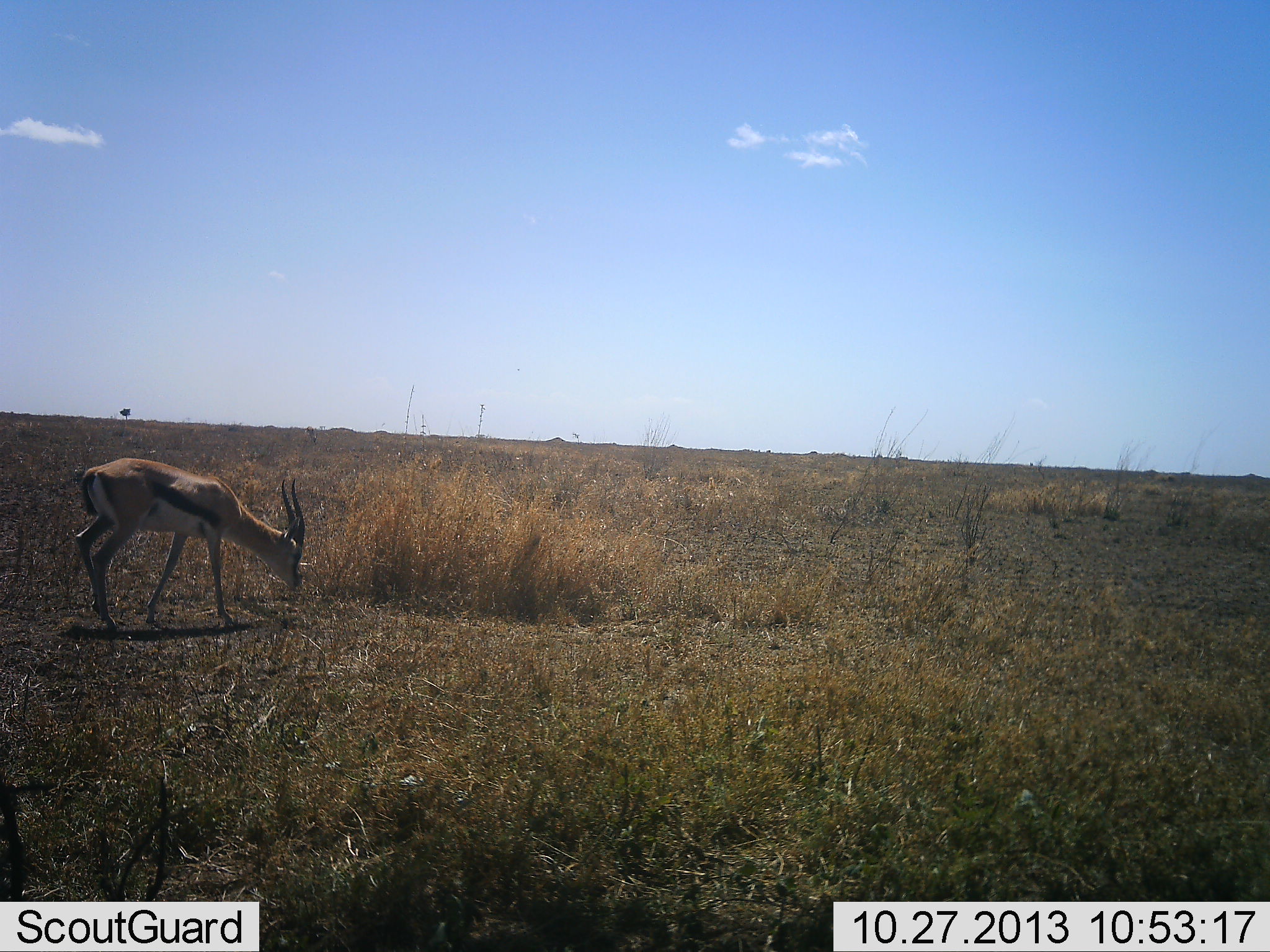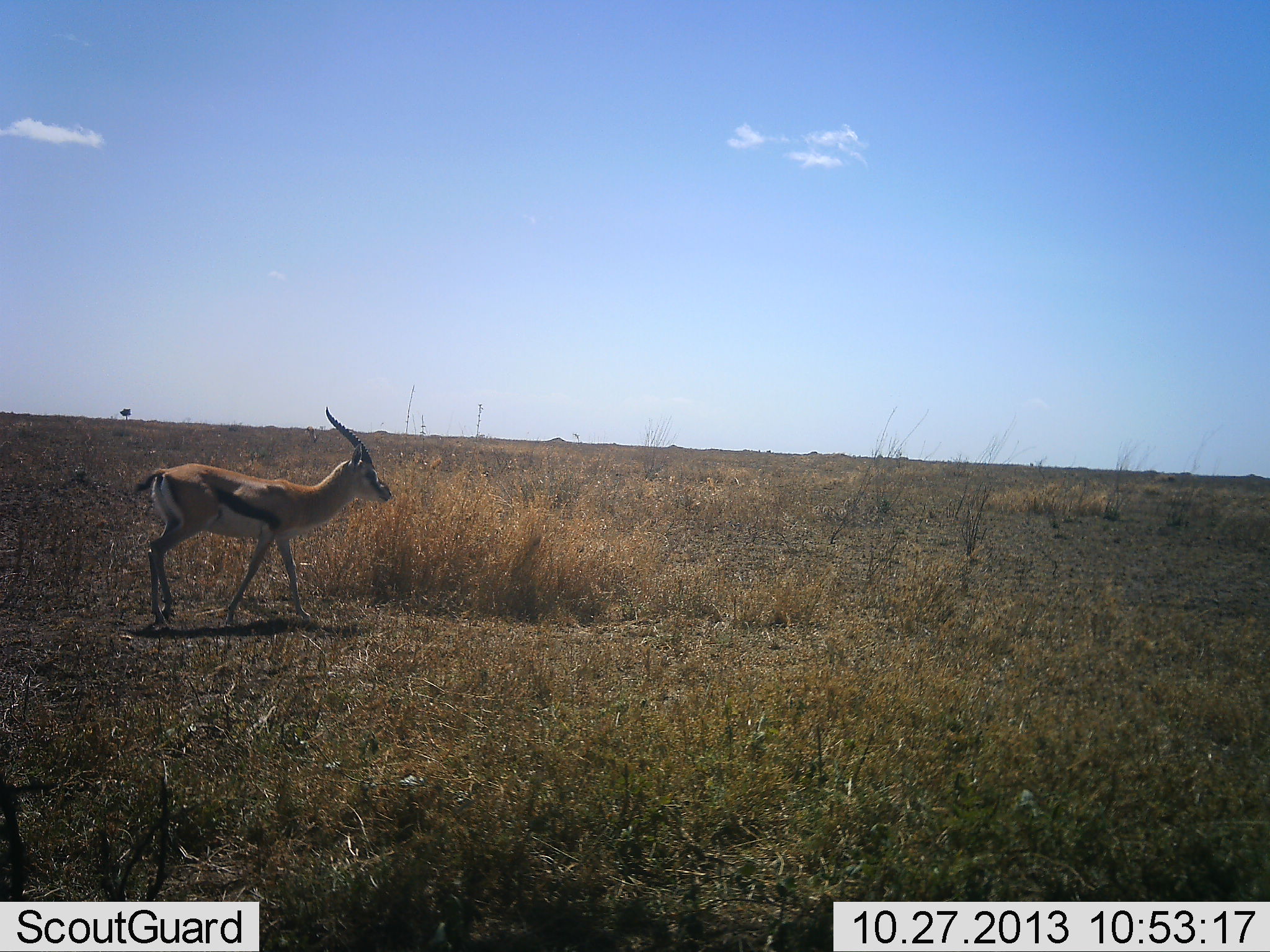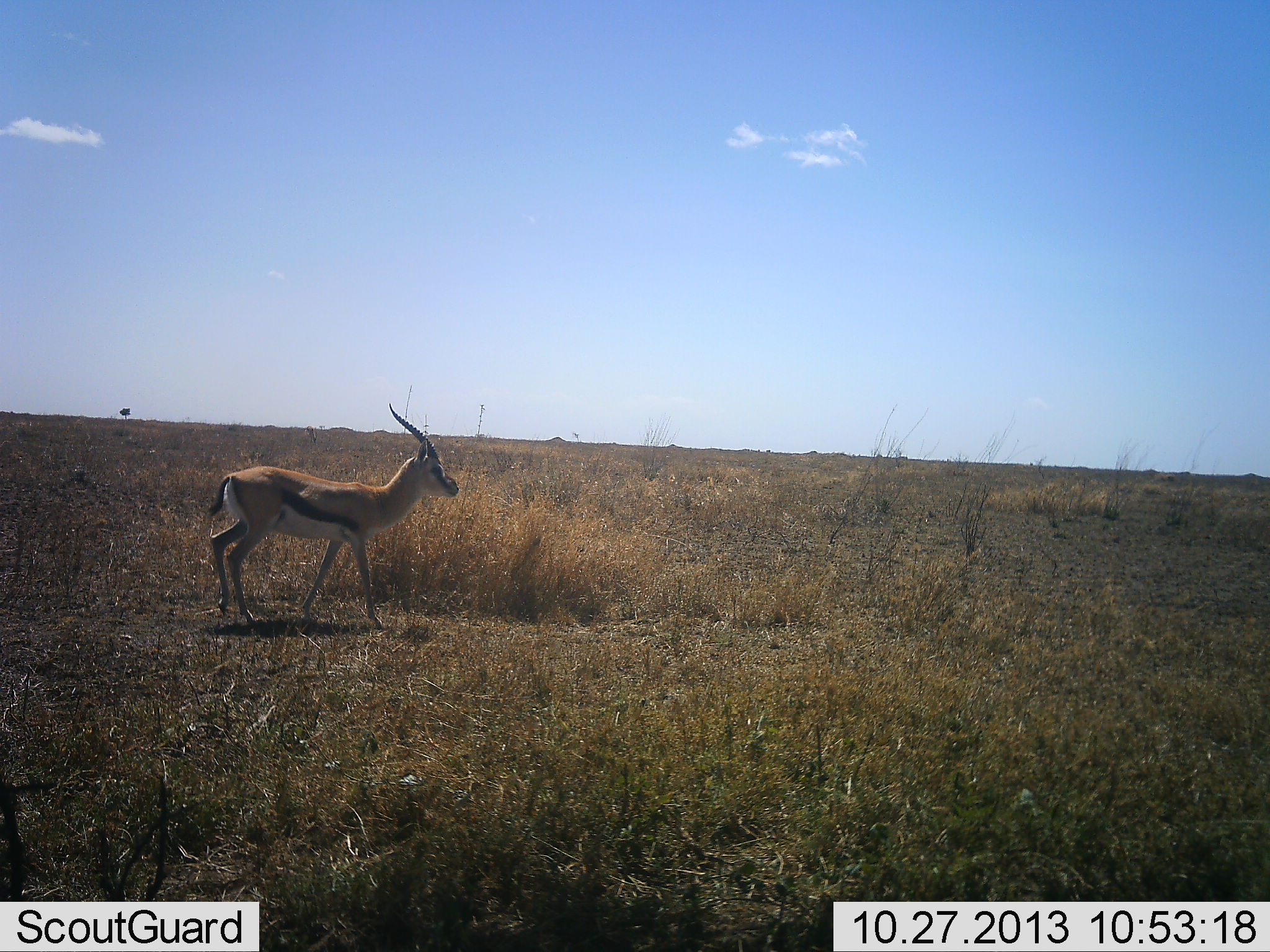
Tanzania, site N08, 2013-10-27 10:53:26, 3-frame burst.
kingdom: Animalia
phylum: Chordata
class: Mammalia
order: Artiodactyla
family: Bovidae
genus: Eudorcas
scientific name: Eudorcas thomsonii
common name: thomson's gazelle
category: gazellethomsons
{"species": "gazellethomsons (thomson's gazelle) (Eudorcas thomsonii)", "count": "1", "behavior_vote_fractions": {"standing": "0%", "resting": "0%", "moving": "100%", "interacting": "0%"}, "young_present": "0%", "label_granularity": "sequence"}